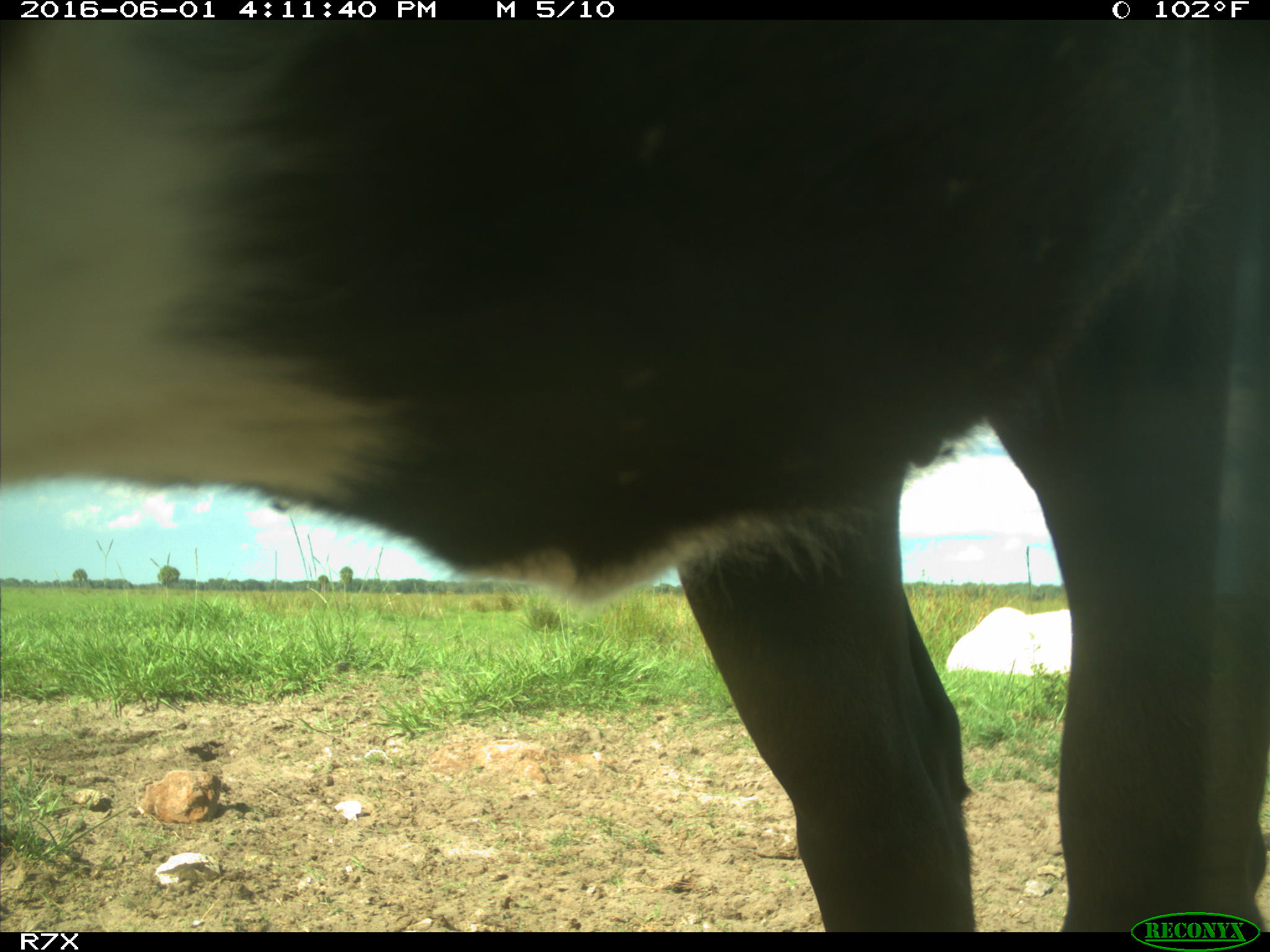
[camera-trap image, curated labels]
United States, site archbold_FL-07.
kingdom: Animalia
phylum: Chordata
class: Mammalia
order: Artiodactyla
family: Bovidae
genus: Bos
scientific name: Bos taurus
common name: domestic cow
Bos taurus (domestic cow).